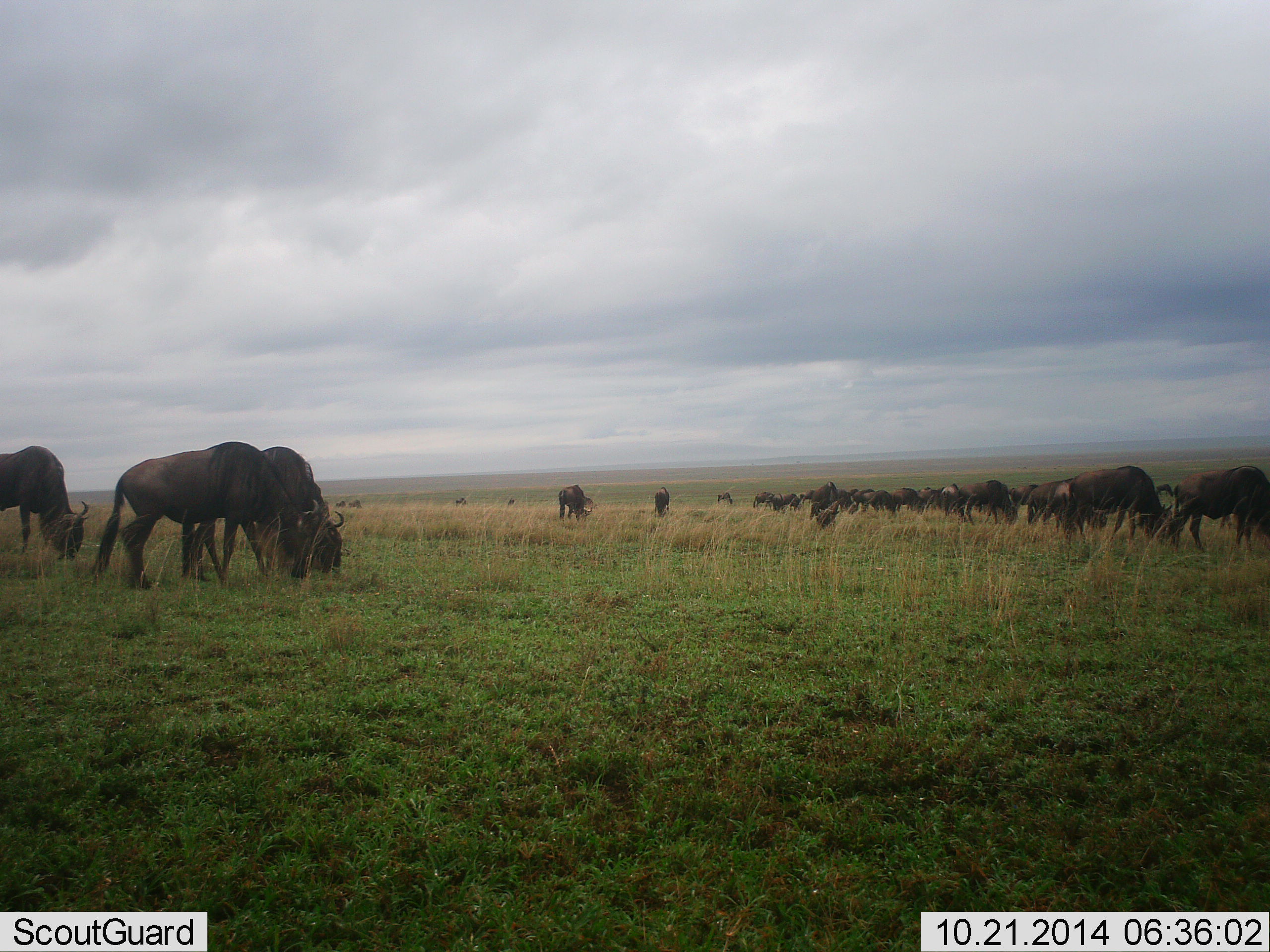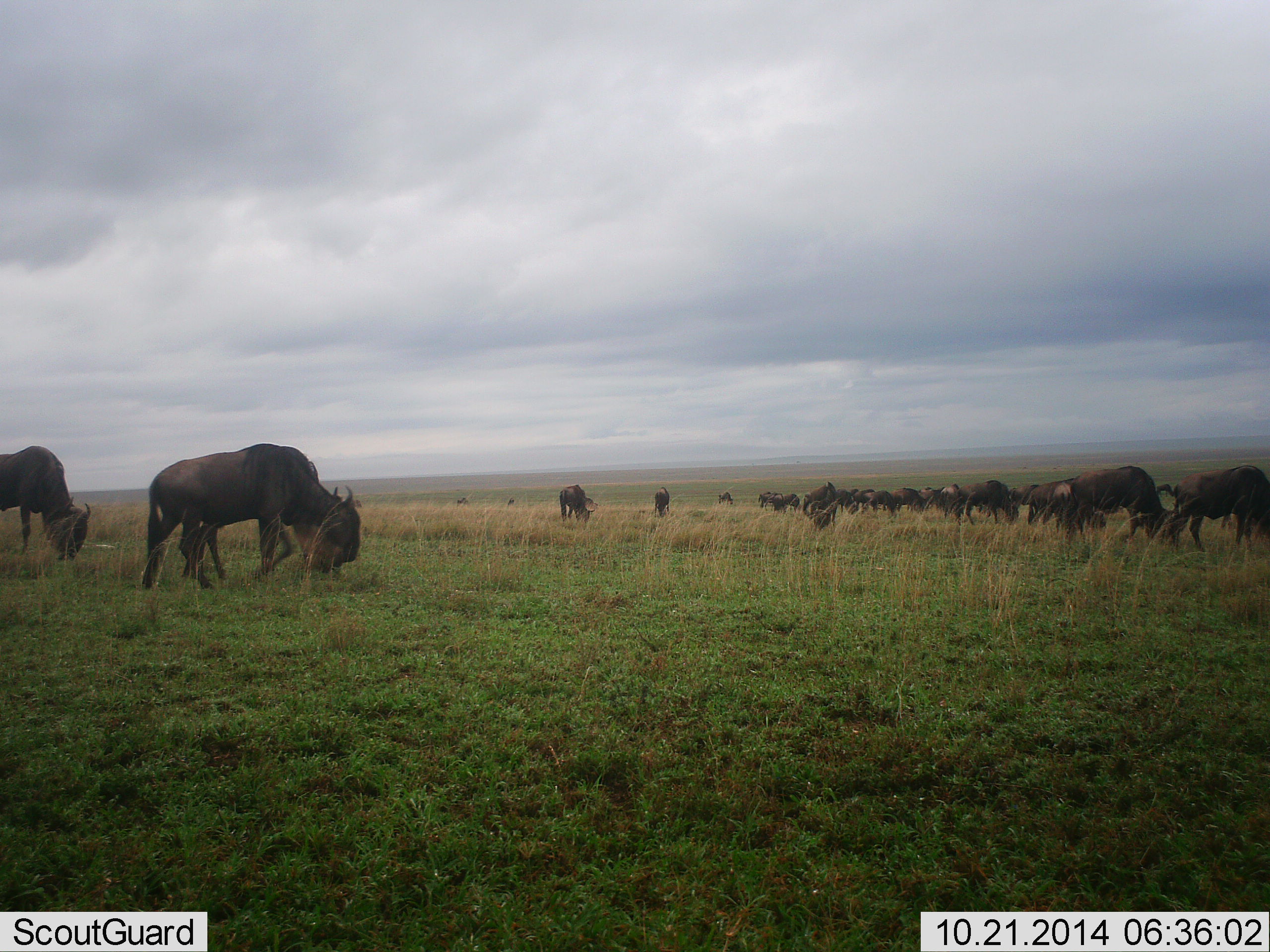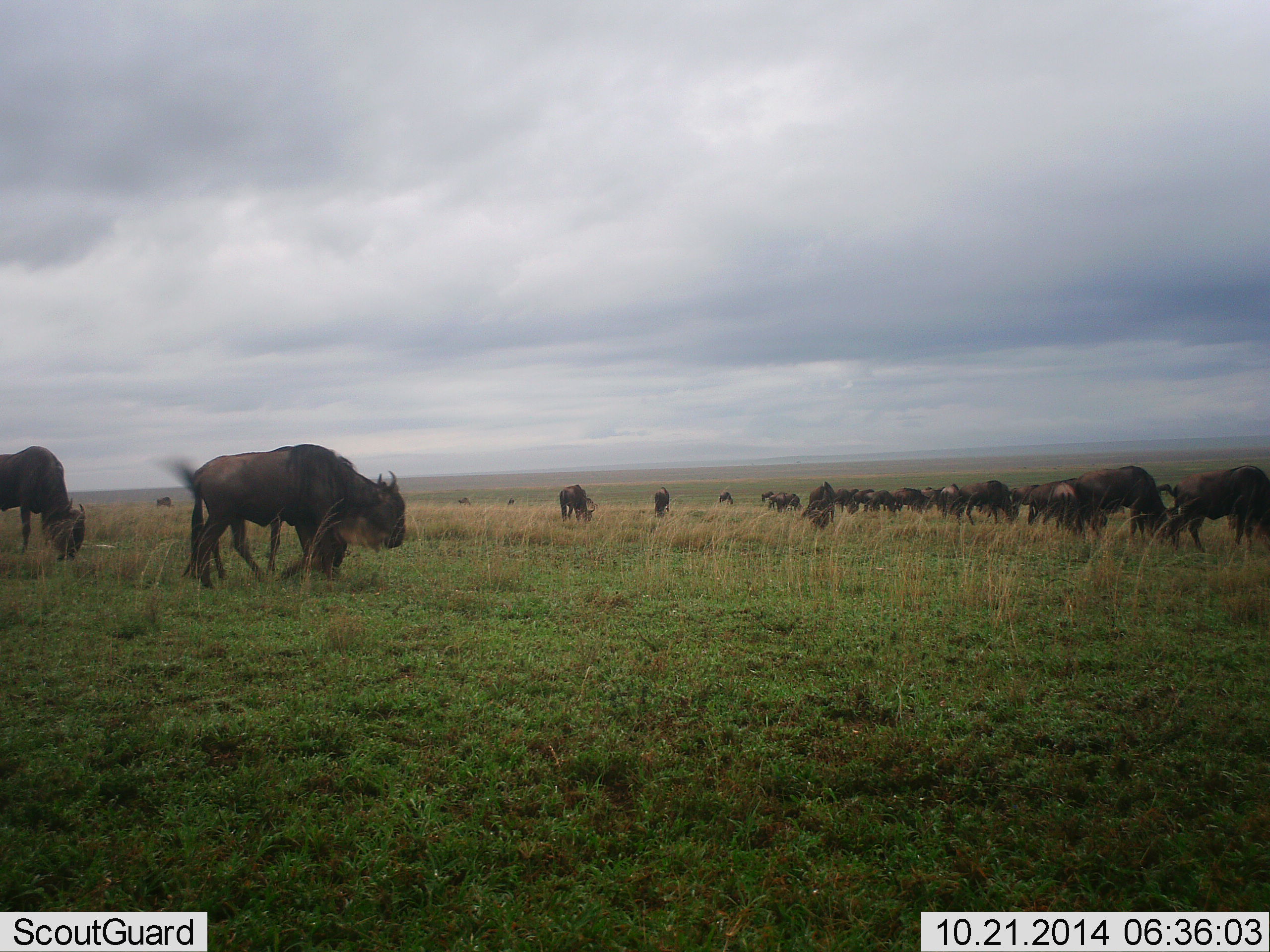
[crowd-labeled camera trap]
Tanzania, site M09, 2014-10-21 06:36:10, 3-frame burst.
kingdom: Animalia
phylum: Chordata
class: Mammalia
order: Artiodactyla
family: Bovidae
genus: Connochaetes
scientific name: Connochaetes taurinus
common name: blue wildebeest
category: wildebeest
Wildebeest (blue wildebeest) (Connochaetes taurinus), count 11-50. Behavior (volunteer vote fractions): standing 30%, resting 0%, moving 50%, interacting 0%. Young present (vote fraction): 0%. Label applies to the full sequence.